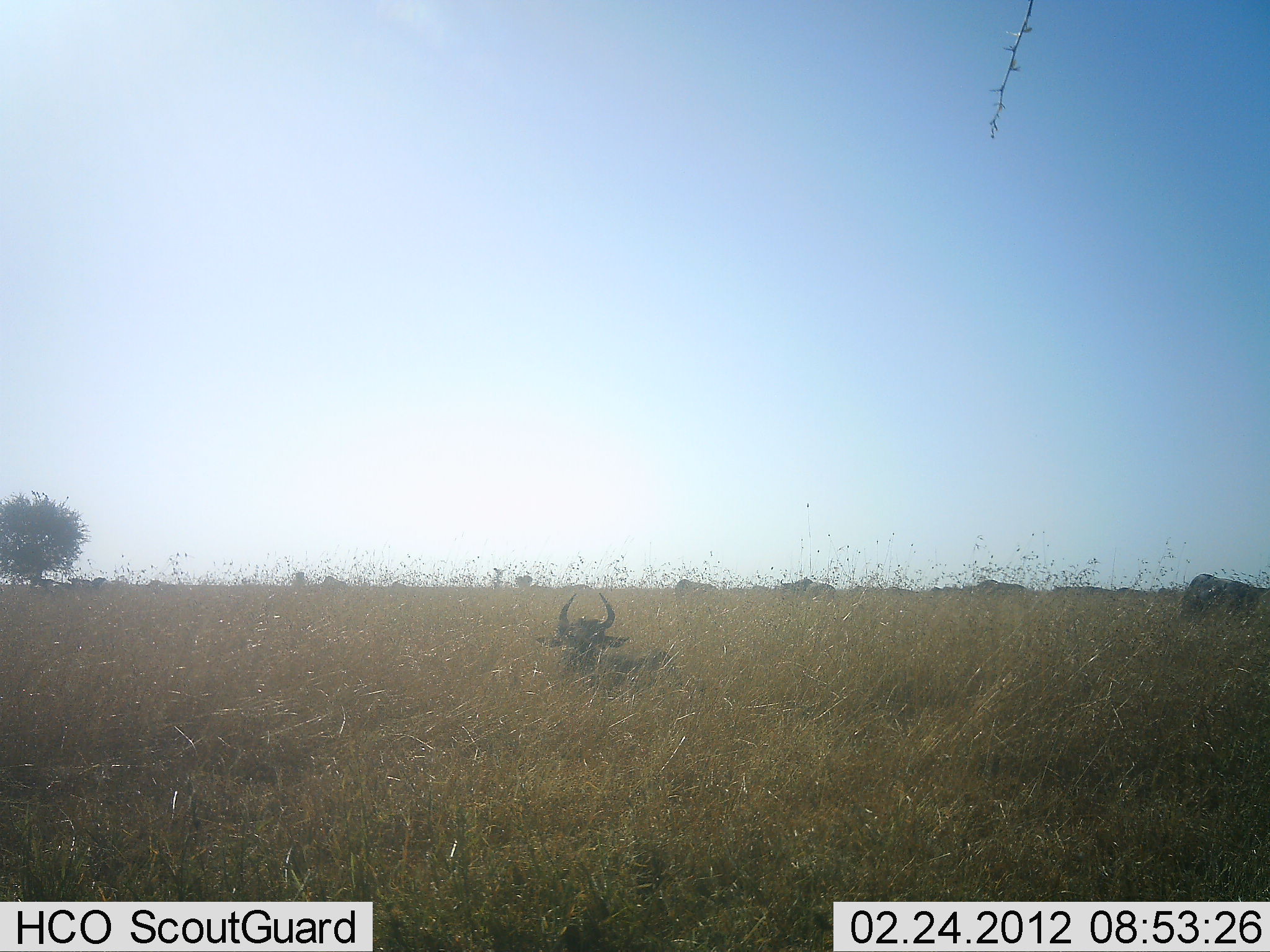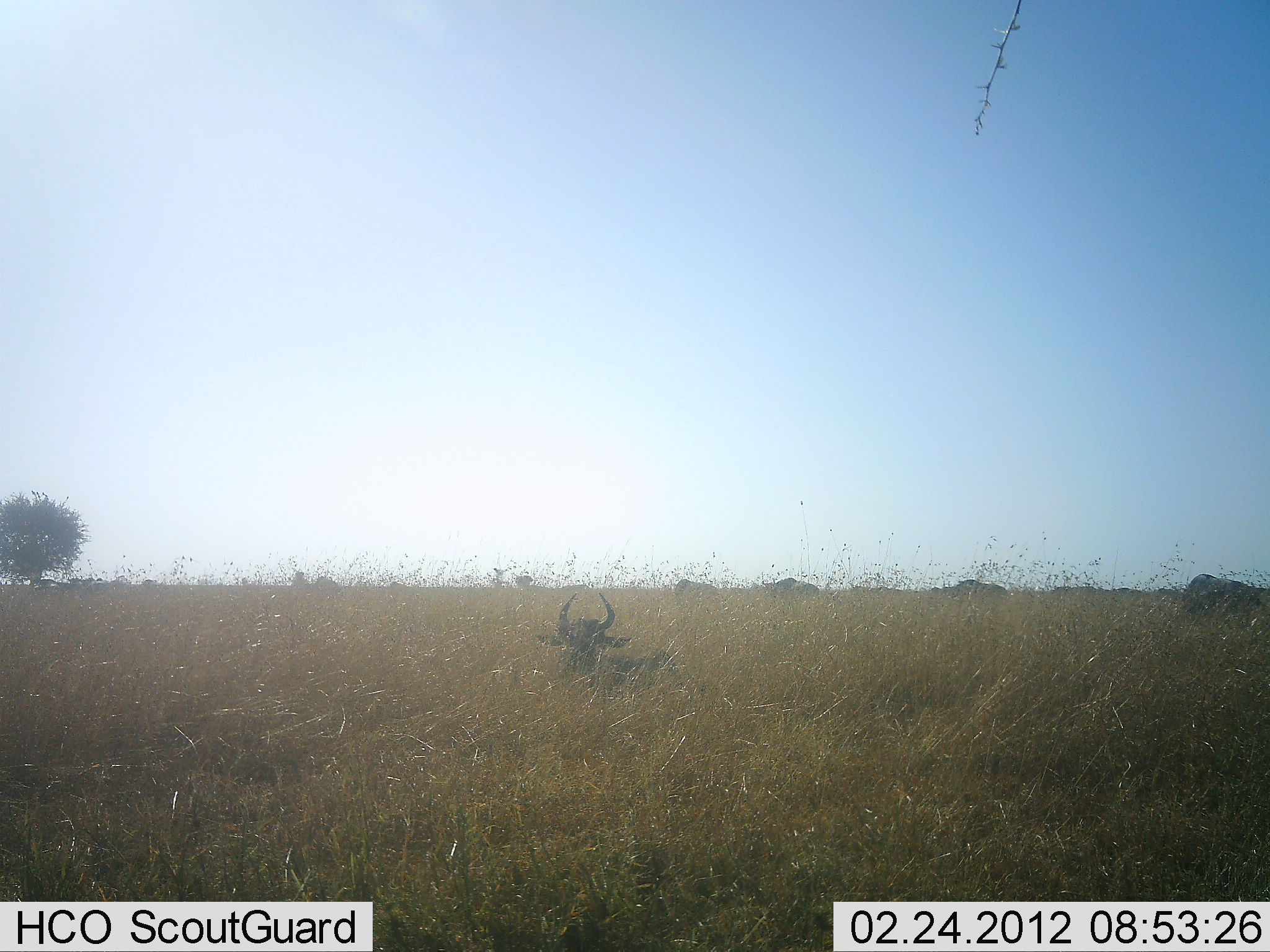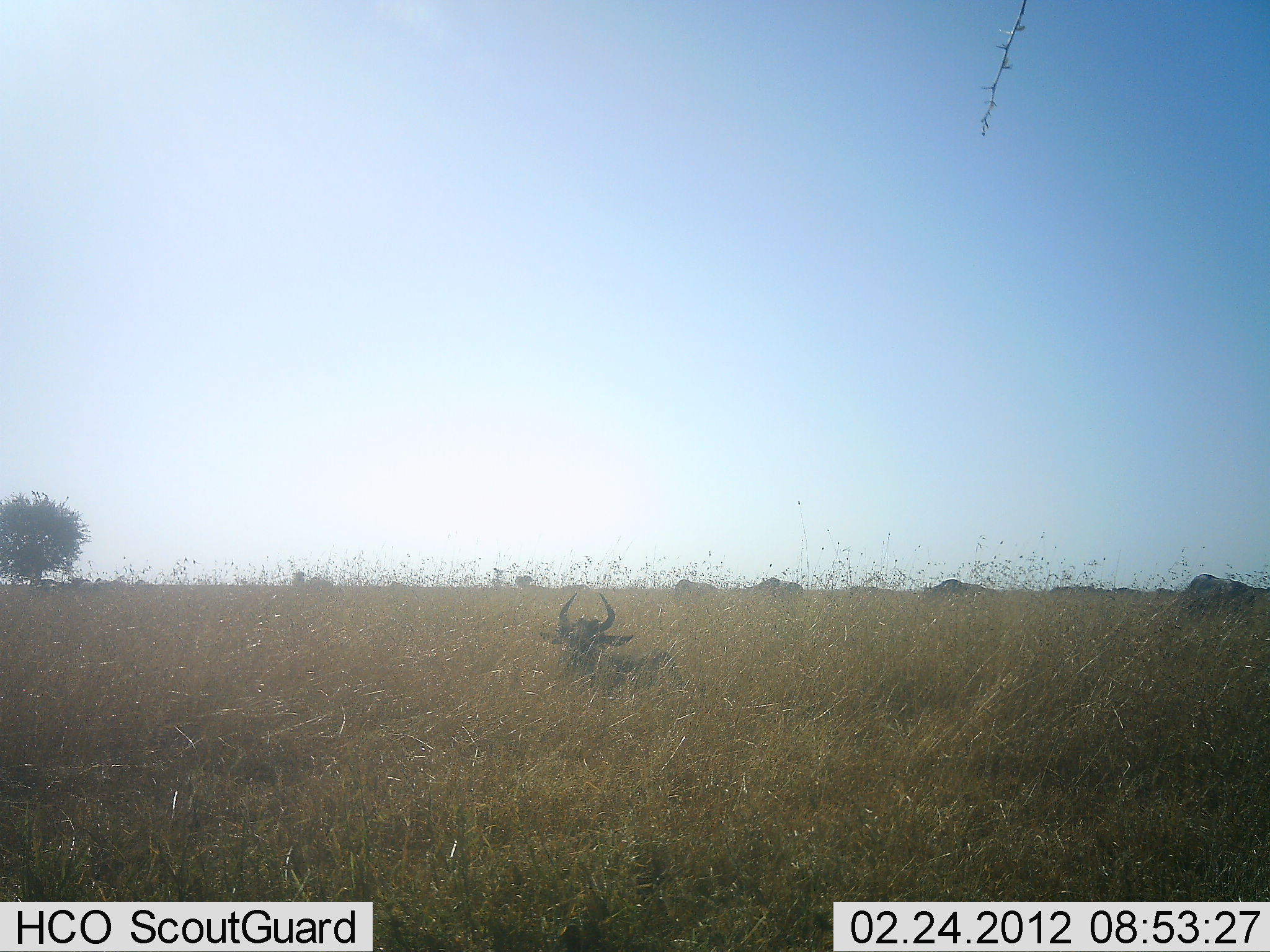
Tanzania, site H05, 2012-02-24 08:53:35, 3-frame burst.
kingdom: Animalia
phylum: Chordata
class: Mammalia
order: Artiodactyla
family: Bovidae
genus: Connochaetes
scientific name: Connochaetes taurinus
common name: blue wildebeest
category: wildebeest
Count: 9.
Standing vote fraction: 29%.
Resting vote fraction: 86%.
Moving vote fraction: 79%.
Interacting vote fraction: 0%.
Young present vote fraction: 0%.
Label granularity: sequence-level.